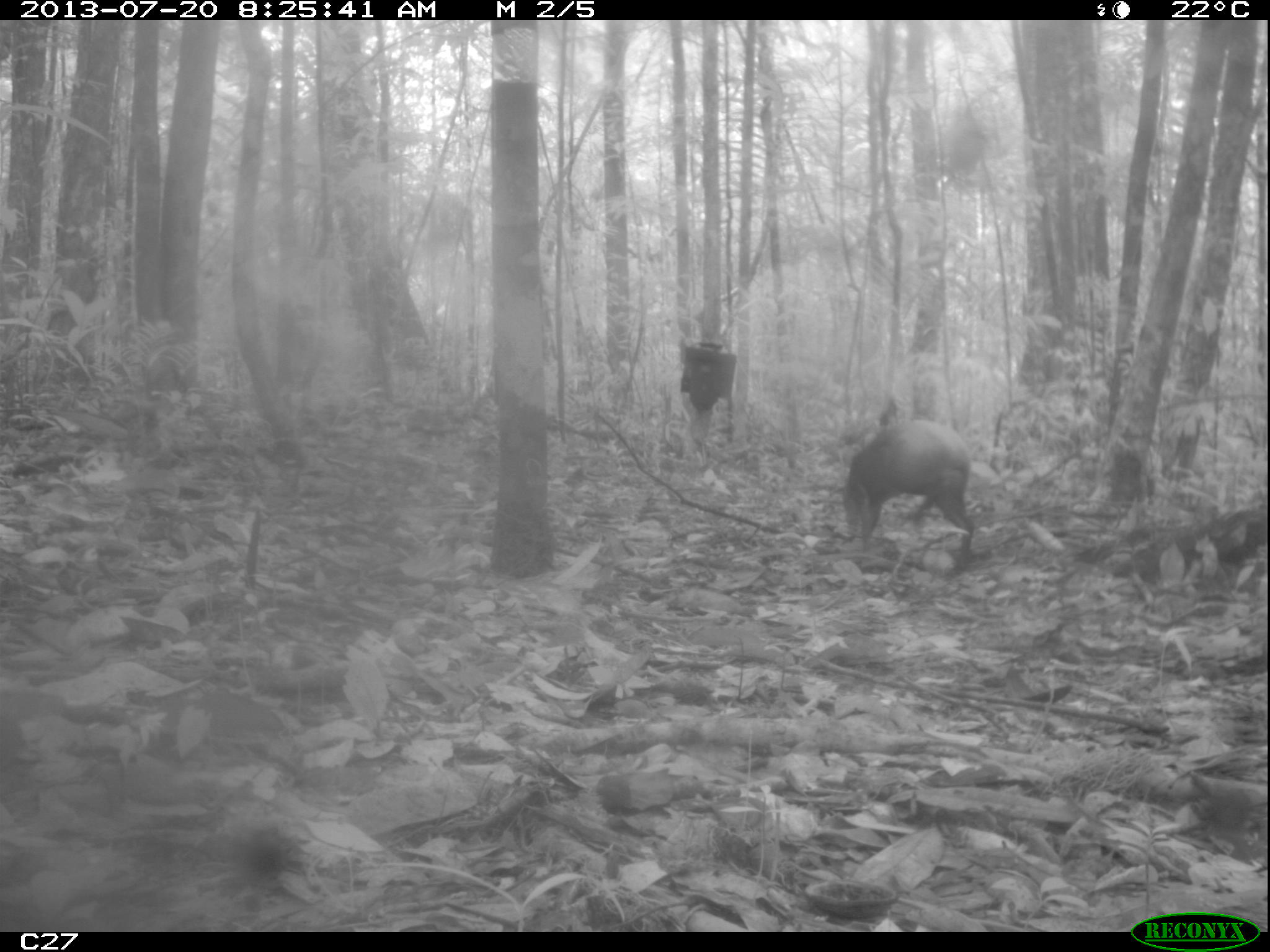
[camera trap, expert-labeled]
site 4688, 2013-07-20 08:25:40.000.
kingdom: Animalia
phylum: Chordata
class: Mammalia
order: Rodentia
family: Dasyproctidae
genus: Dasyprocta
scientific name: Dasyprocta leporina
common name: red-rumped agouti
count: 1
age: adult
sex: male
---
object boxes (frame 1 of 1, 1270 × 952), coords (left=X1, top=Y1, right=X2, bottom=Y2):
dasyprocta leporina: (left=841, top=418, right=975, bottom=566)